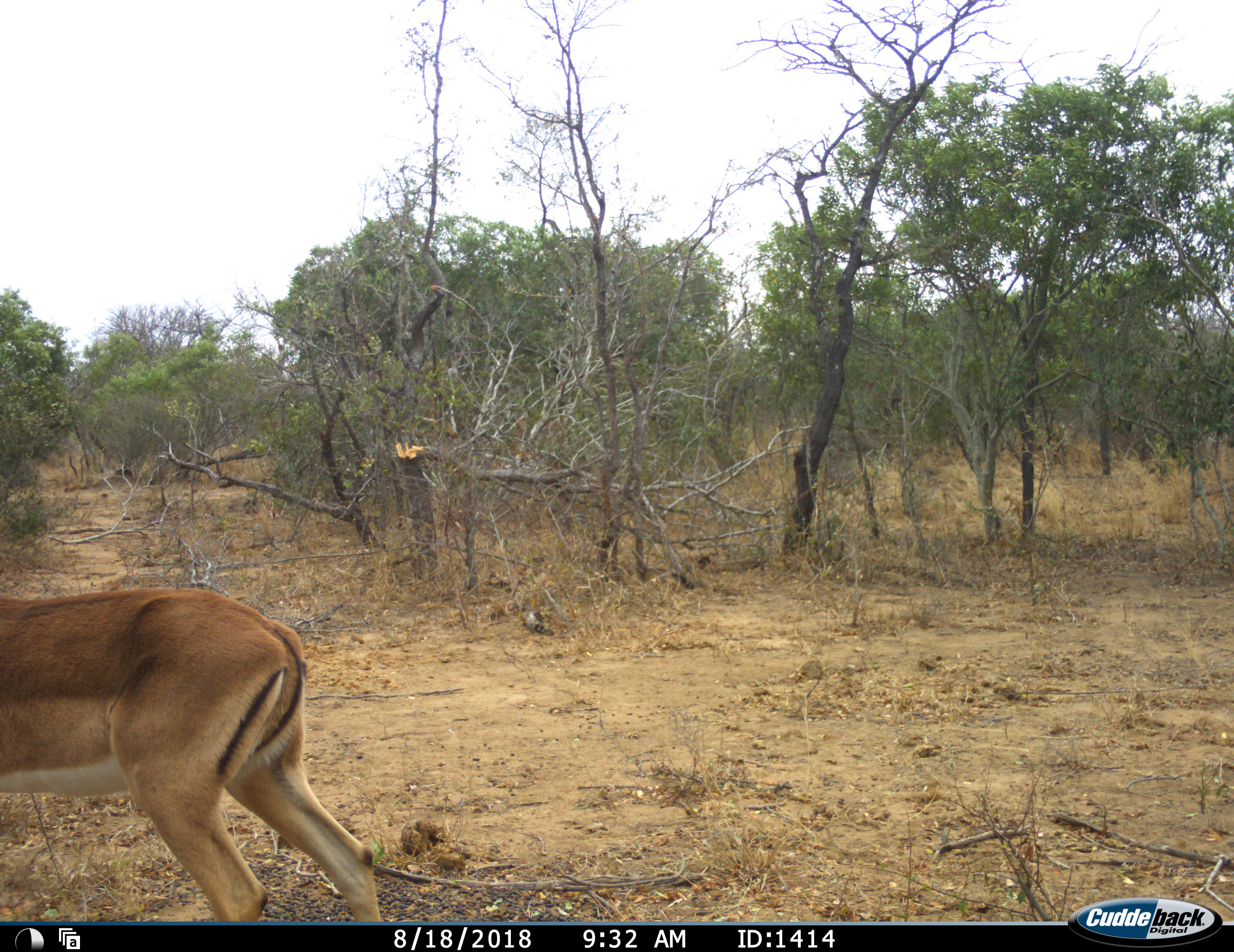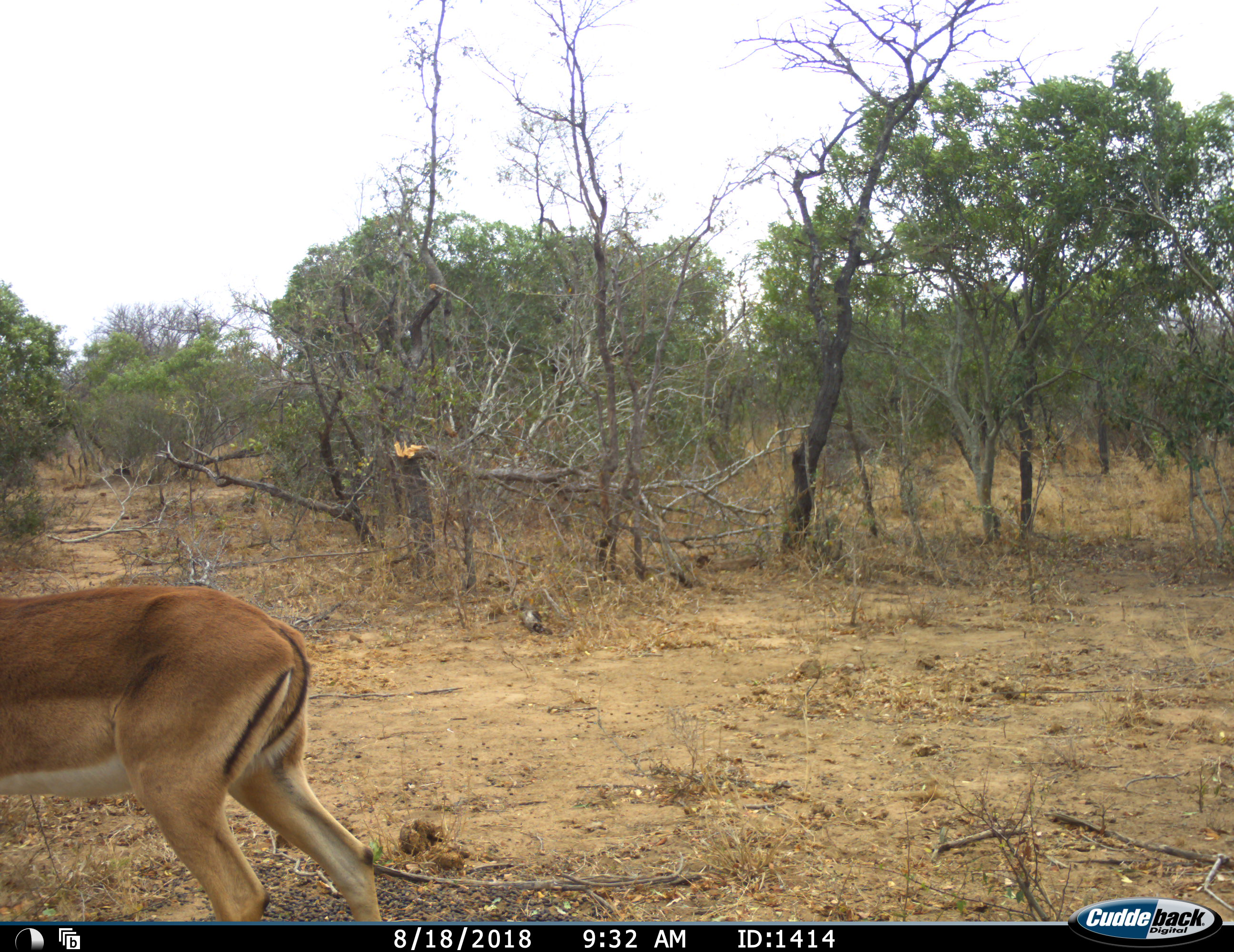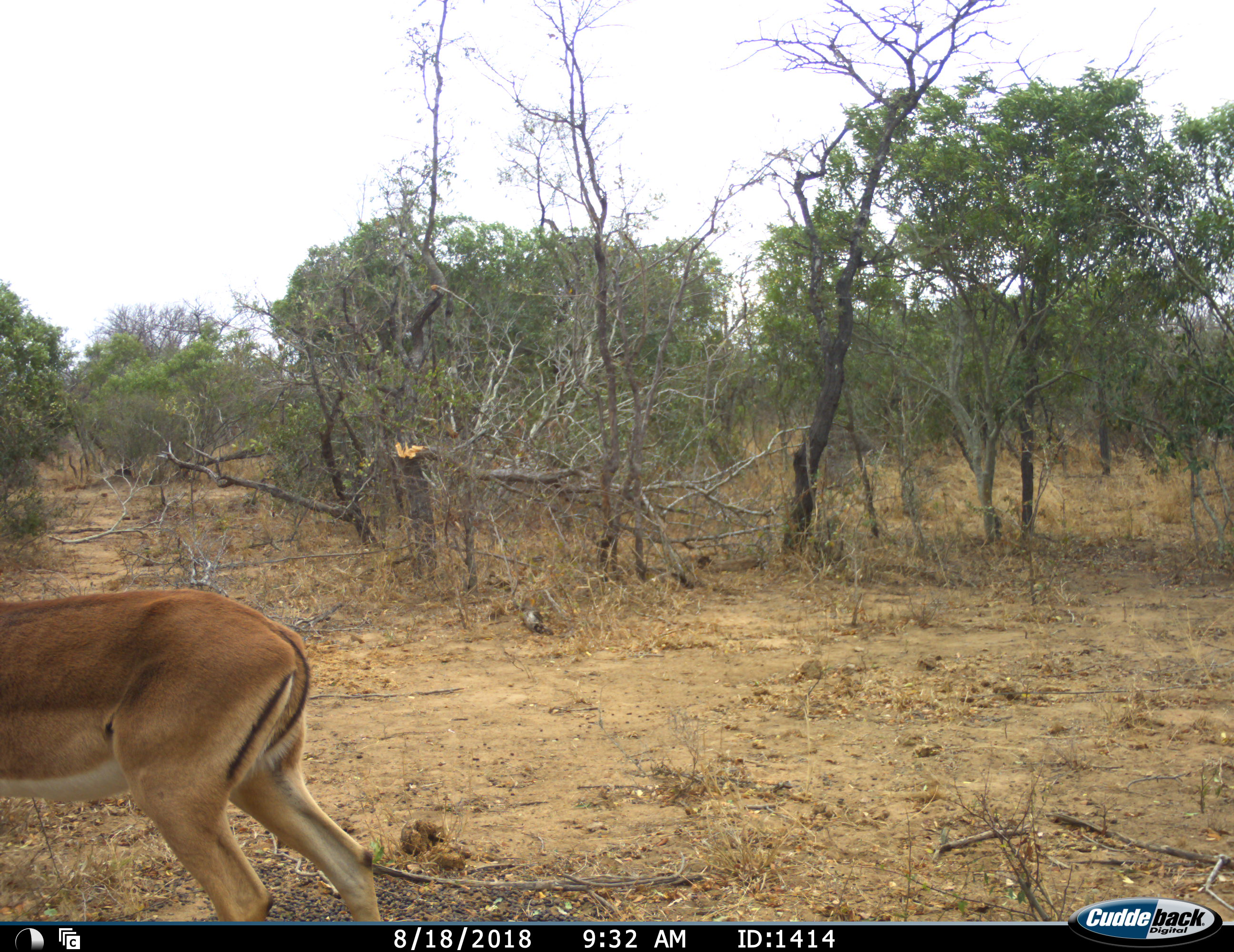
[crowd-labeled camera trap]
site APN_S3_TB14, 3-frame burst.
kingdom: Animalia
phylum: Chordata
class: Mammalia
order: Artiodactyla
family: Bovidae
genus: Aepyceros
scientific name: Aepyceros melampus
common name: impala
Impala (Aepyceros melampus), count 1. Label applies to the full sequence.